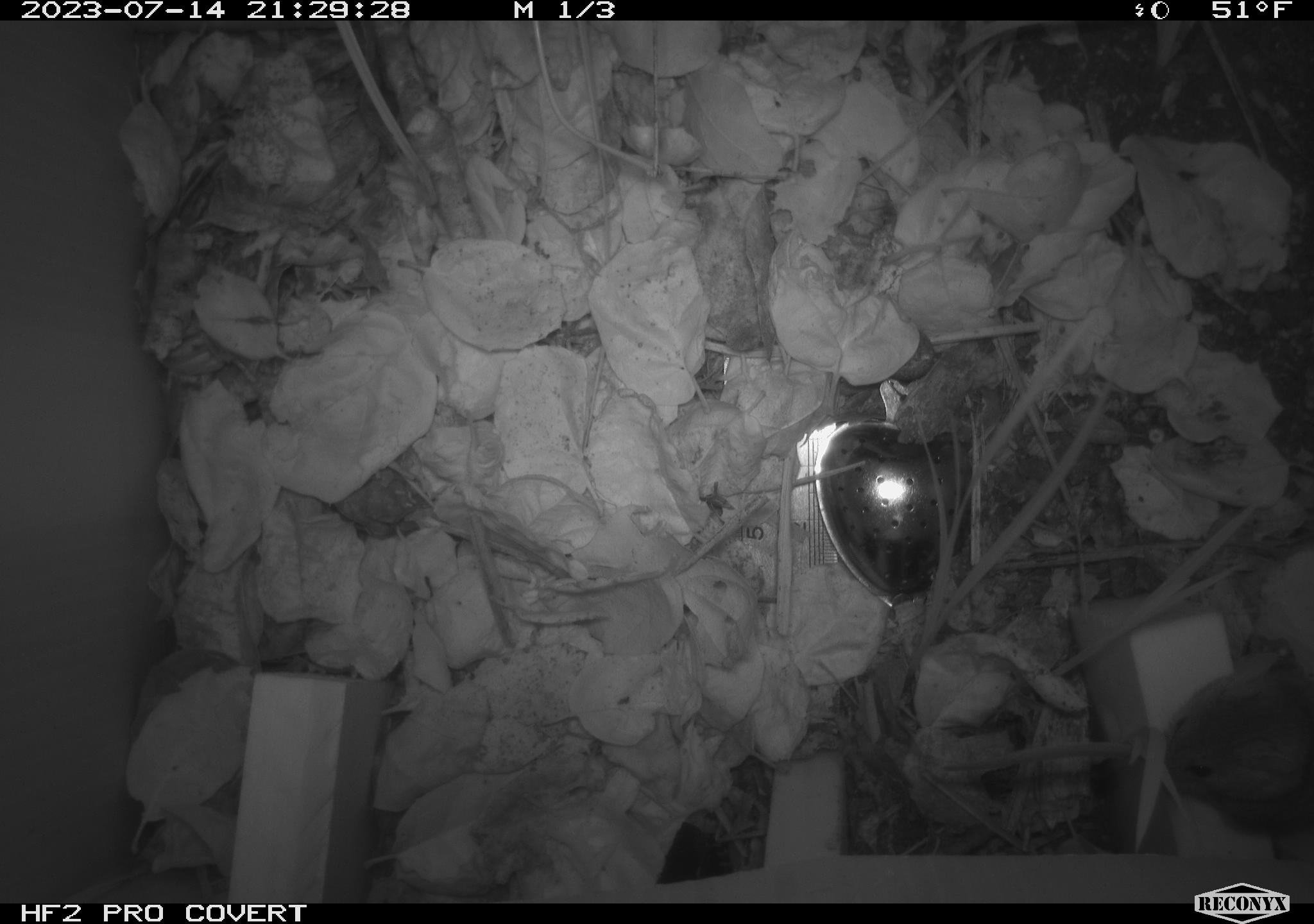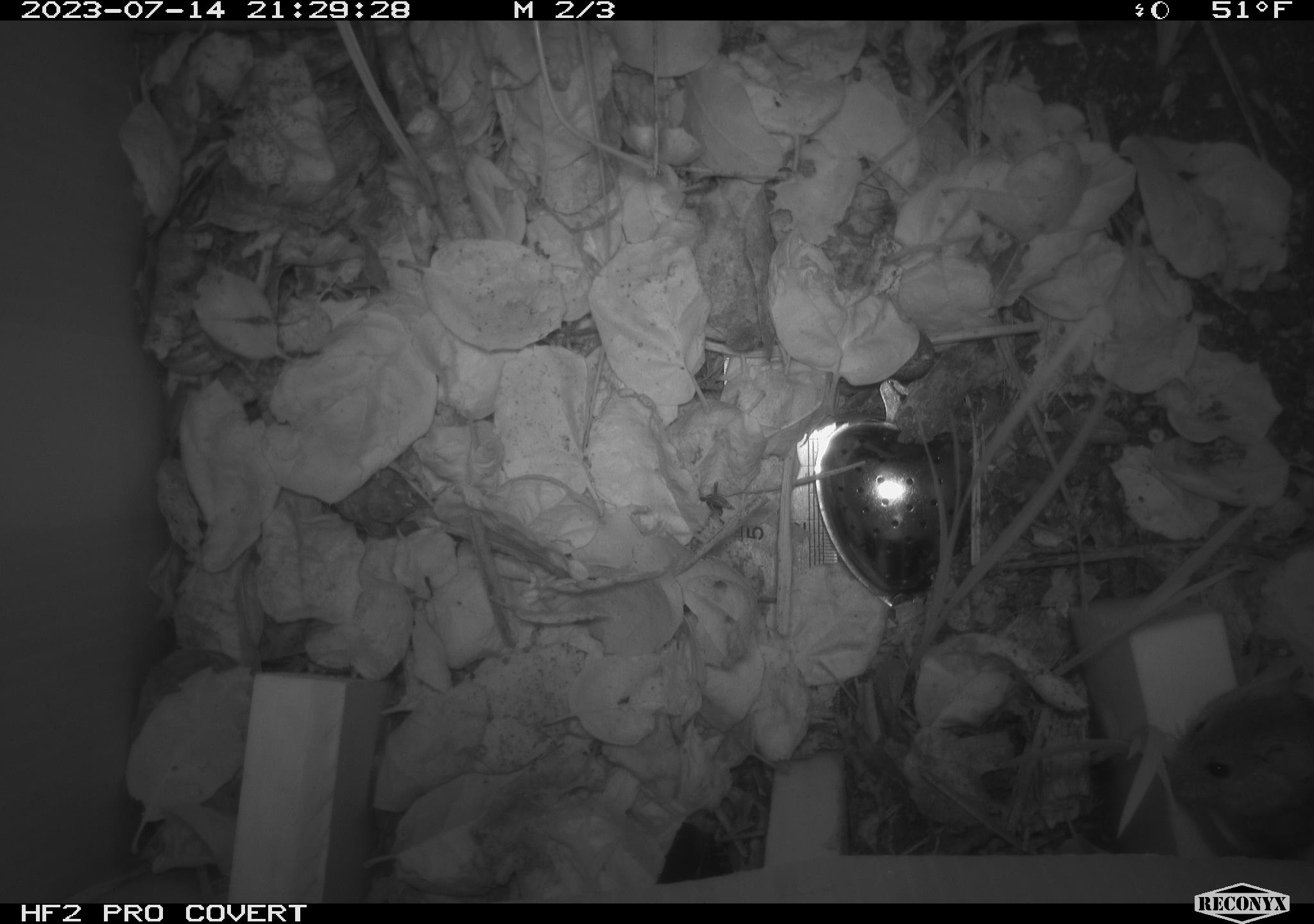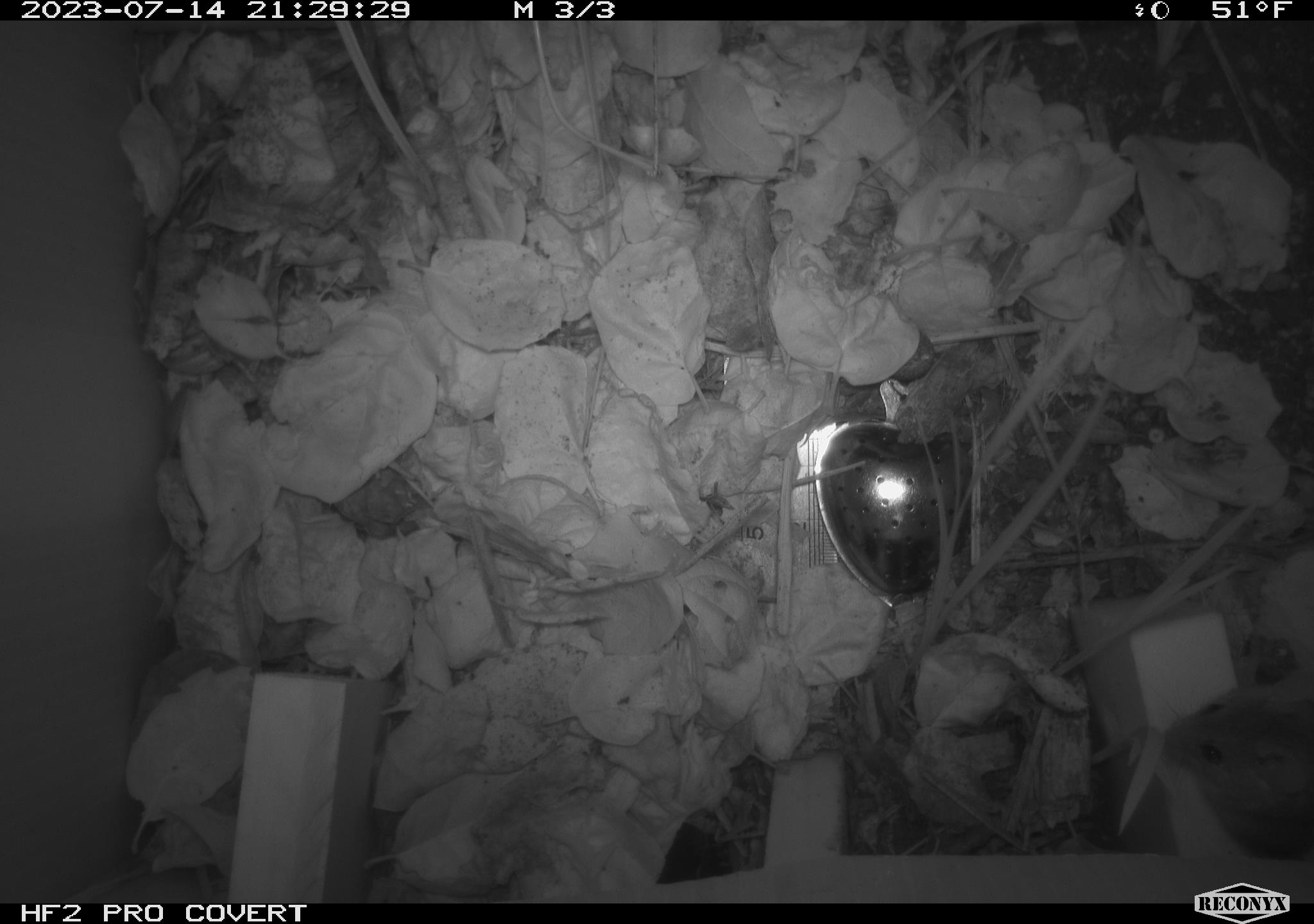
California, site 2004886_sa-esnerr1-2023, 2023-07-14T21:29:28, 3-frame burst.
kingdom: Animalia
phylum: Chordata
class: Mammalia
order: Rodentia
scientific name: Rodentia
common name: mouse species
Mouse species (Rodentia).